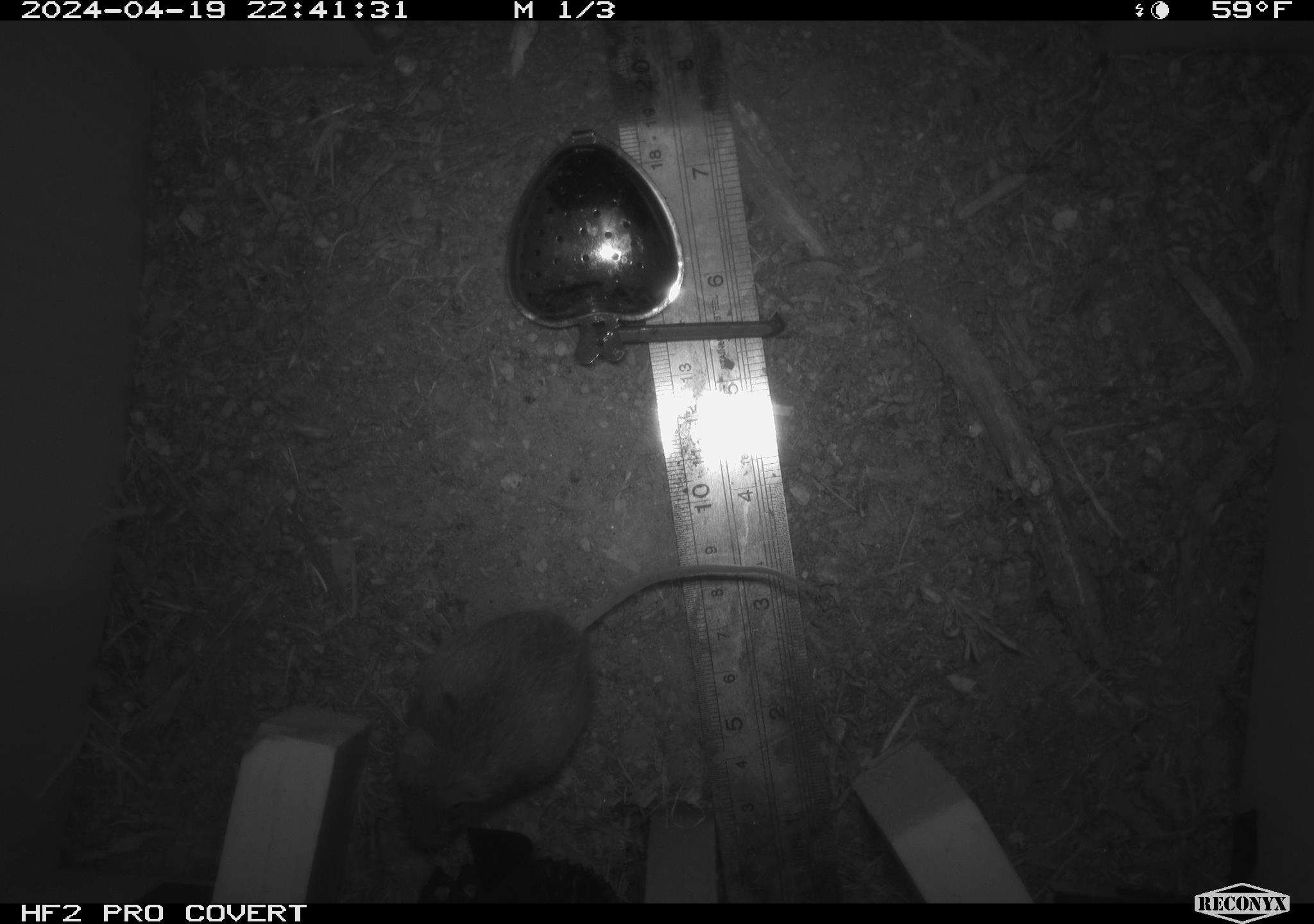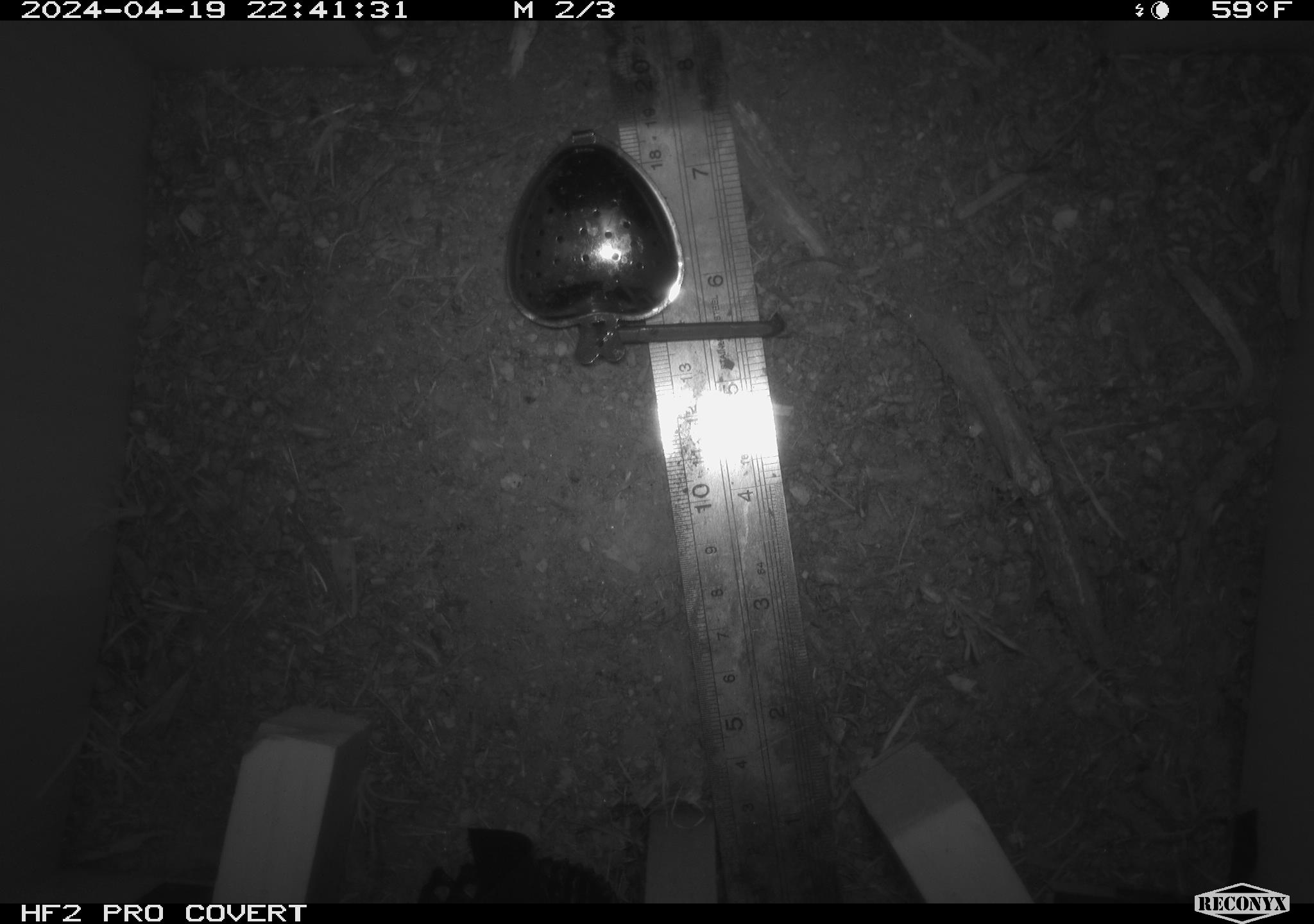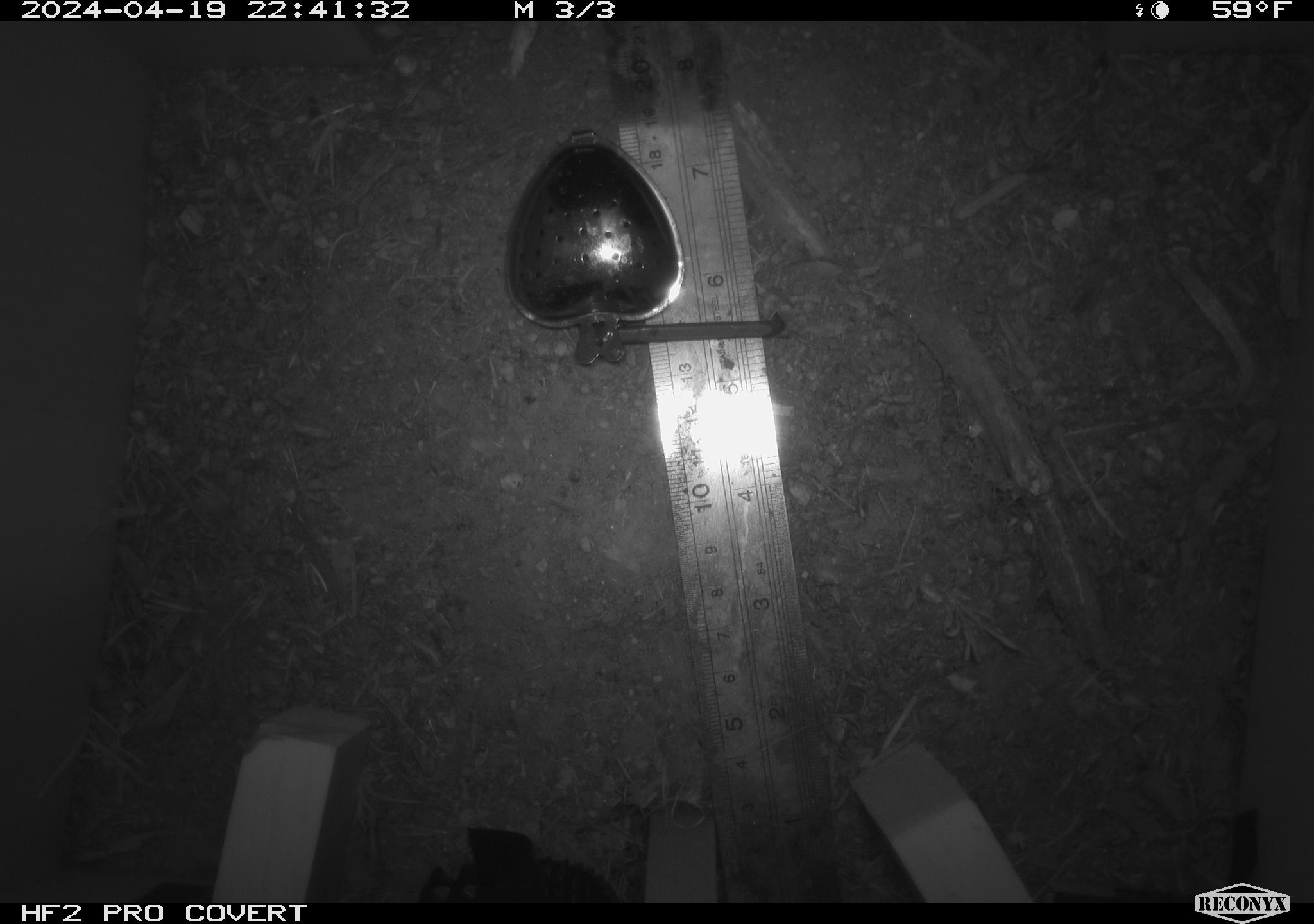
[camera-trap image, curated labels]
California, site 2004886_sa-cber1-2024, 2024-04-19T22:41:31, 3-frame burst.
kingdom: Animalia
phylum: Chordata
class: Mammalia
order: Rodentia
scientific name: Rodentia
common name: mouse species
Mouse species (Rodentia).